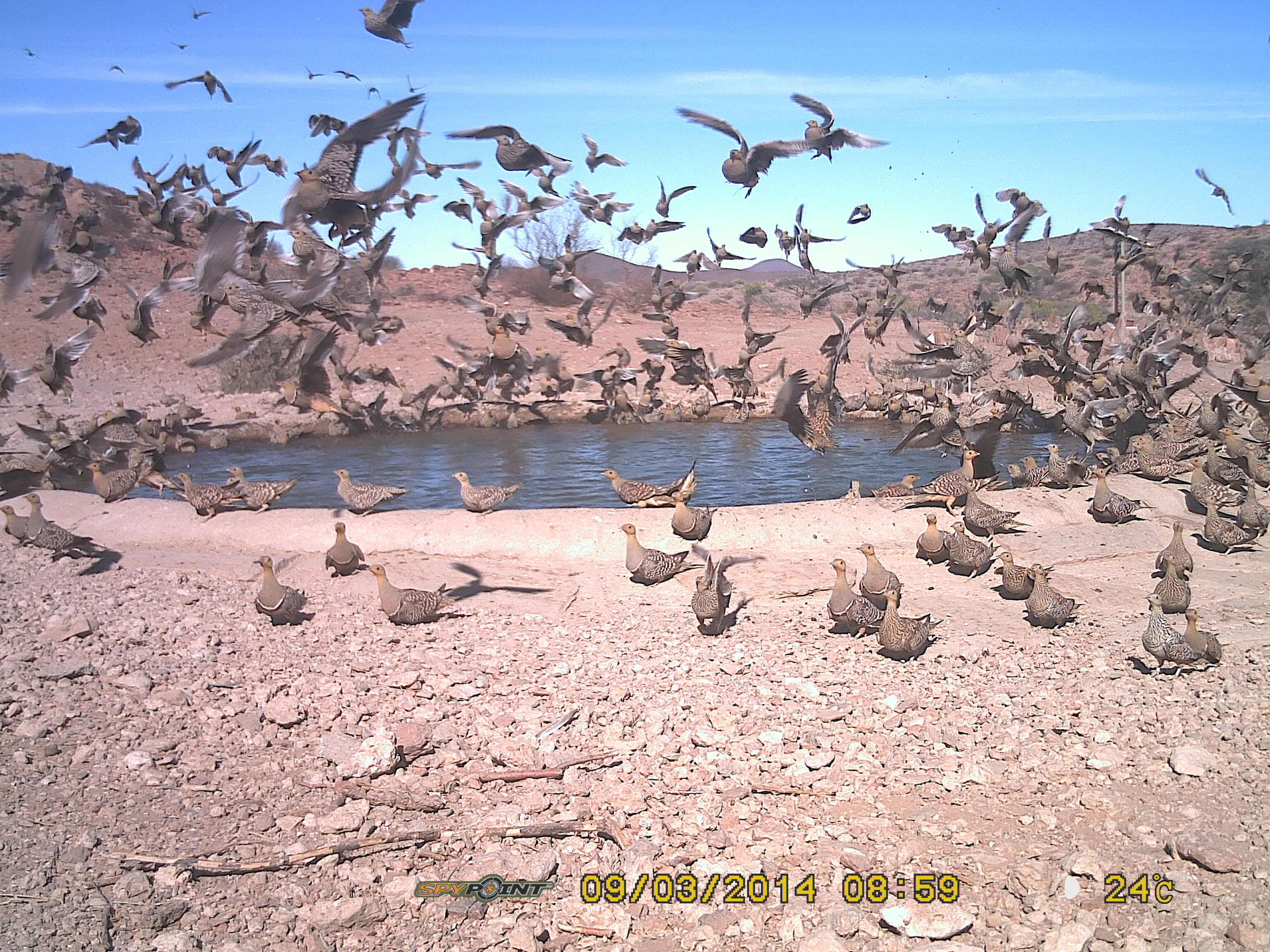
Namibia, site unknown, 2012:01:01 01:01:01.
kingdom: Animalia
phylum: Chordata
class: Aves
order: Pterocliformes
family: Pteroclidae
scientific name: Pteroclidae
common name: sandgrouse